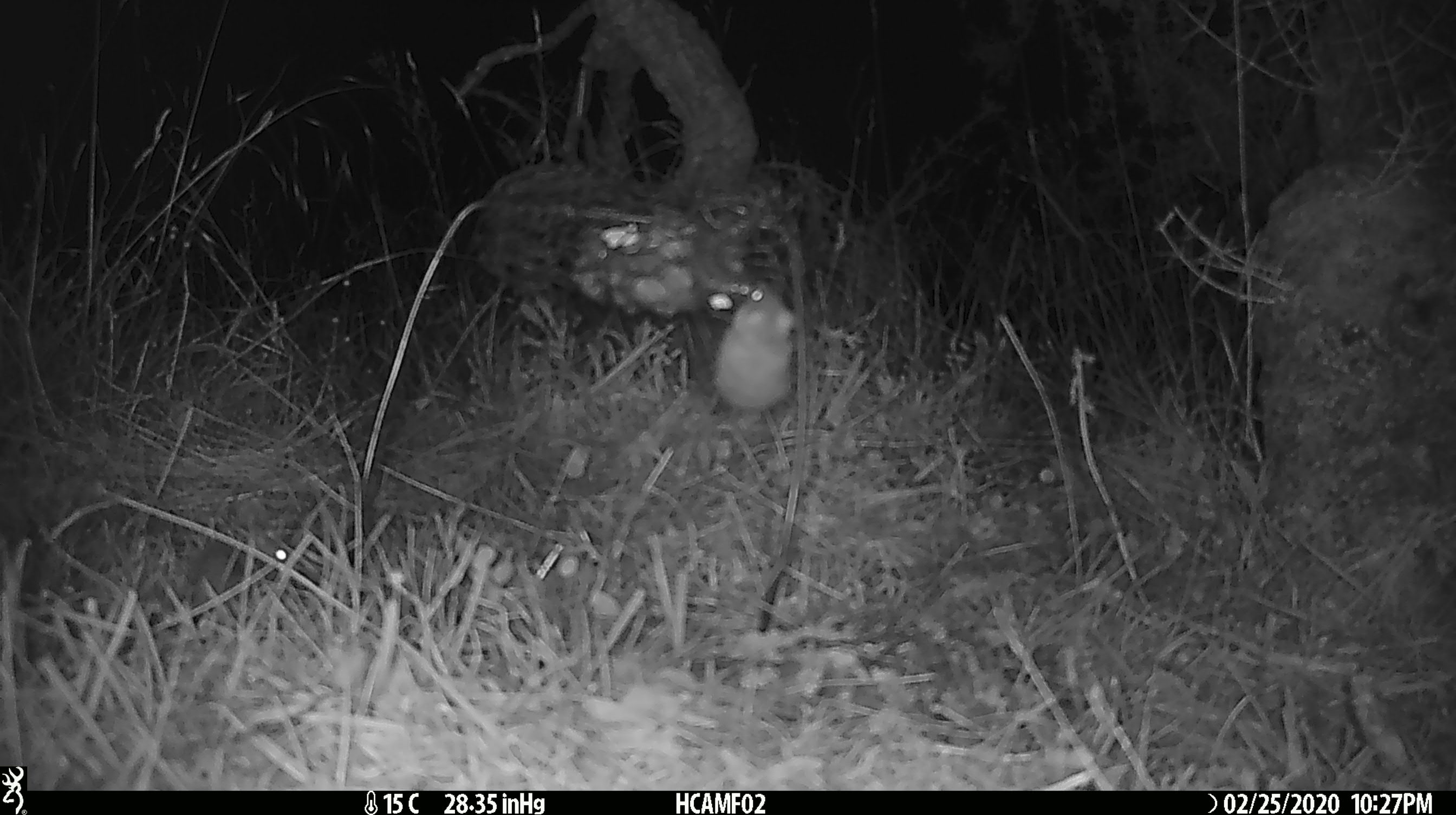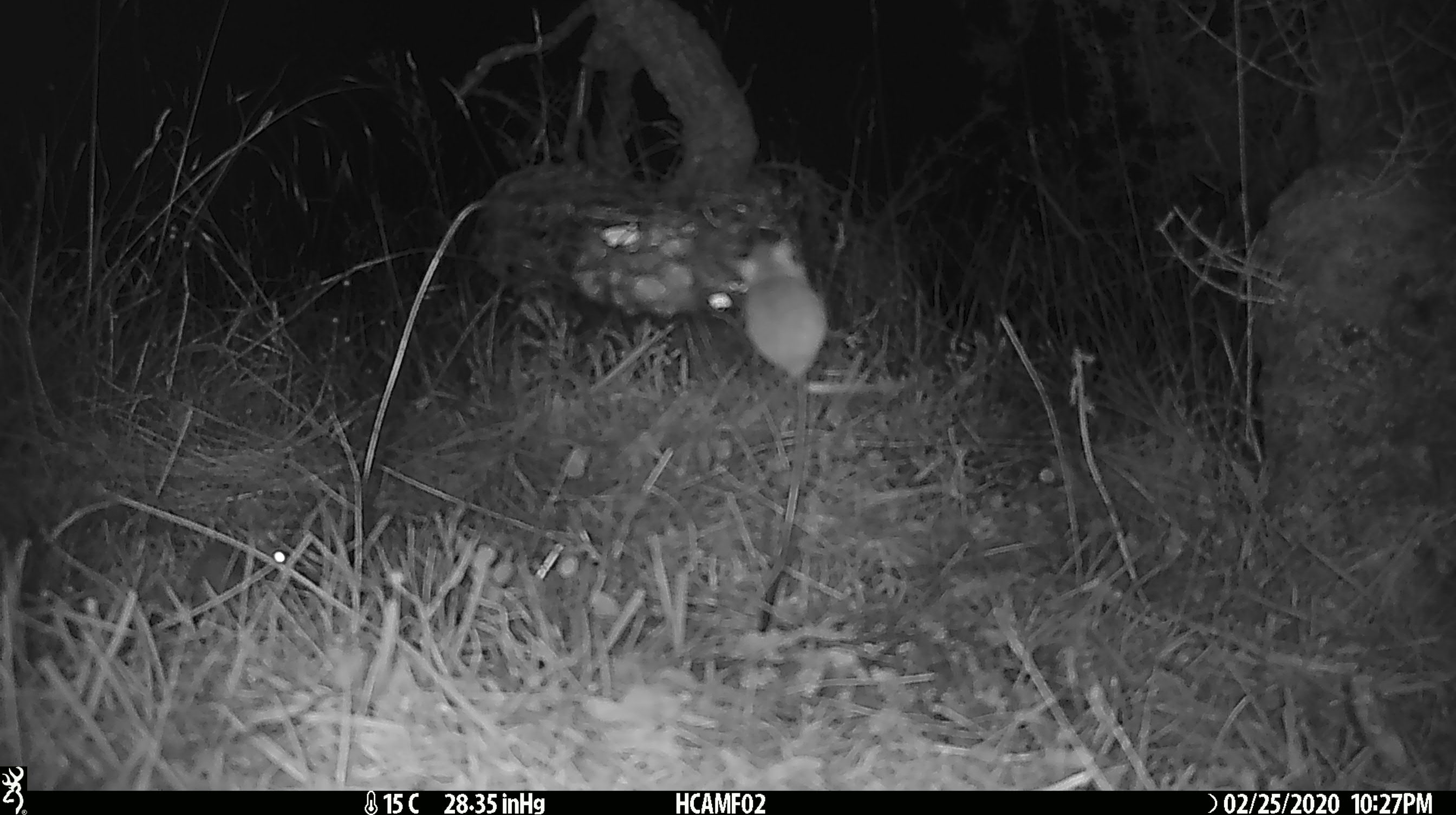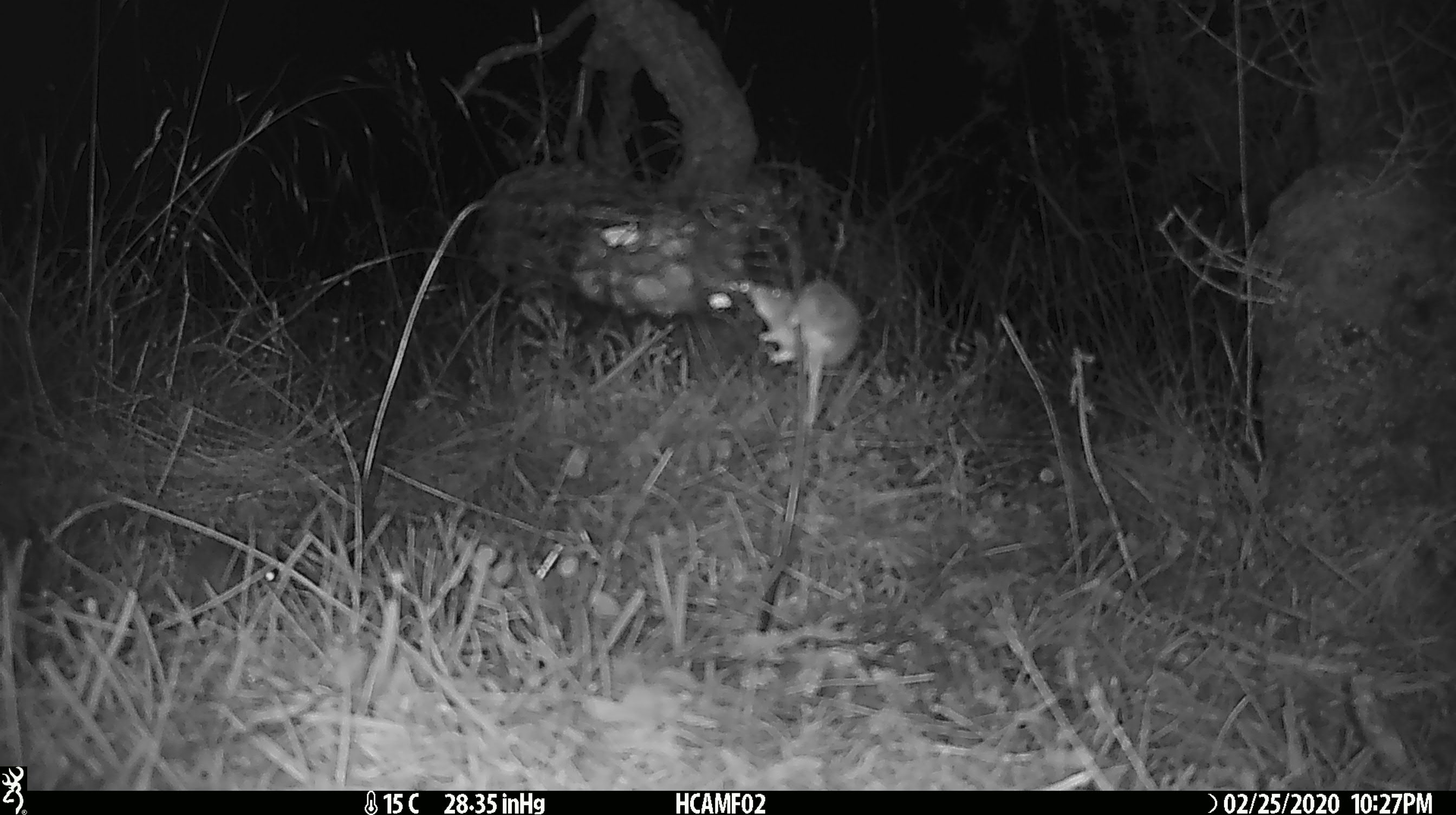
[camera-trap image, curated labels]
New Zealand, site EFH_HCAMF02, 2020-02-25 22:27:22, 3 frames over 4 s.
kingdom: Animalia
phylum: Chordata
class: Mammalia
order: Rodentia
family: Muridae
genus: Mus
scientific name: Mus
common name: mouse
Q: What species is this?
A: Mouse (Mus).